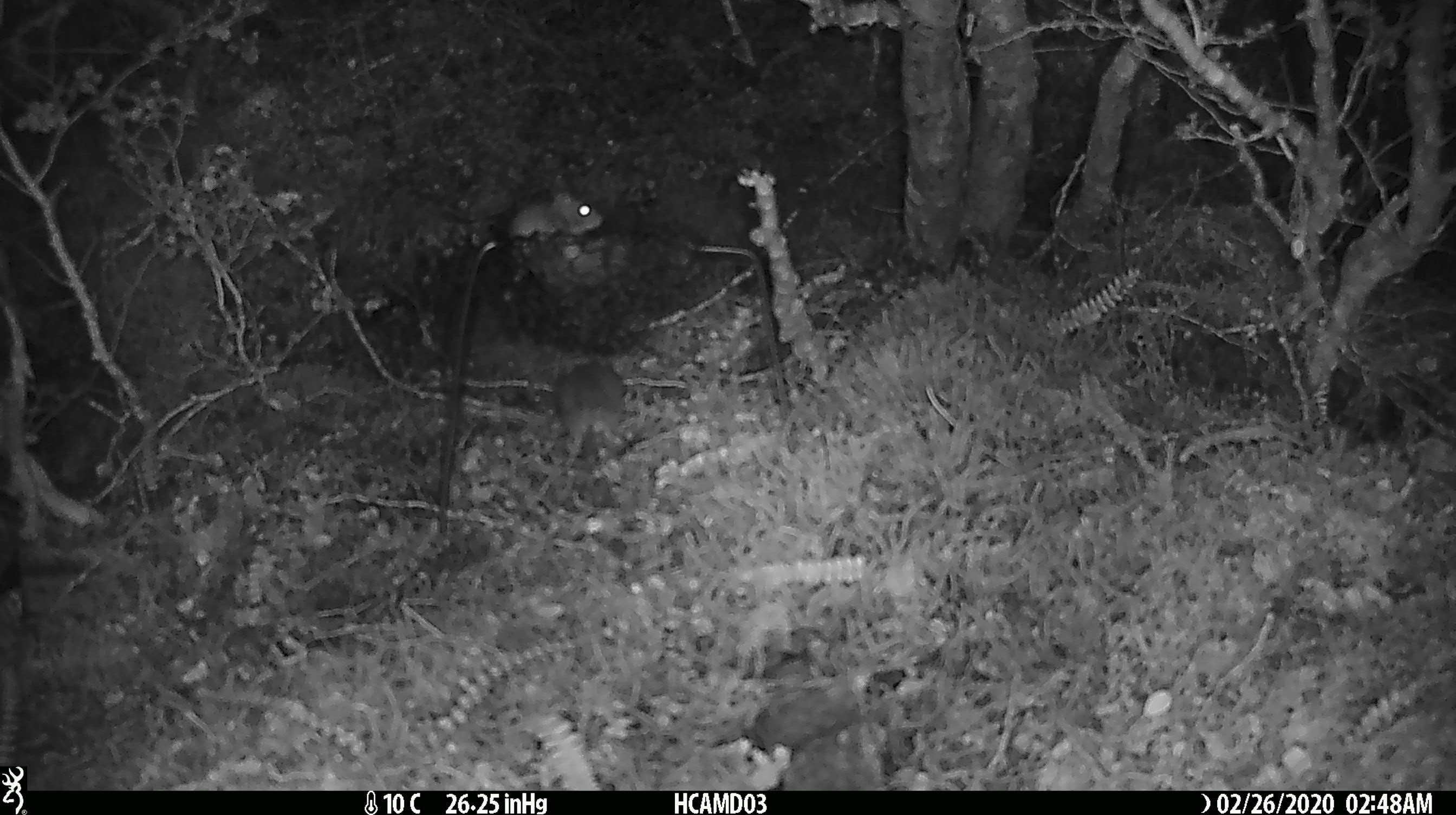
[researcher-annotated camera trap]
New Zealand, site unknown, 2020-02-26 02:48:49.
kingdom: Animalia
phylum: Chordata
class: Mammalia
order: Rodentia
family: Muridae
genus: Mus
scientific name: Mus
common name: mouse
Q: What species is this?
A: Mouse (Mus).